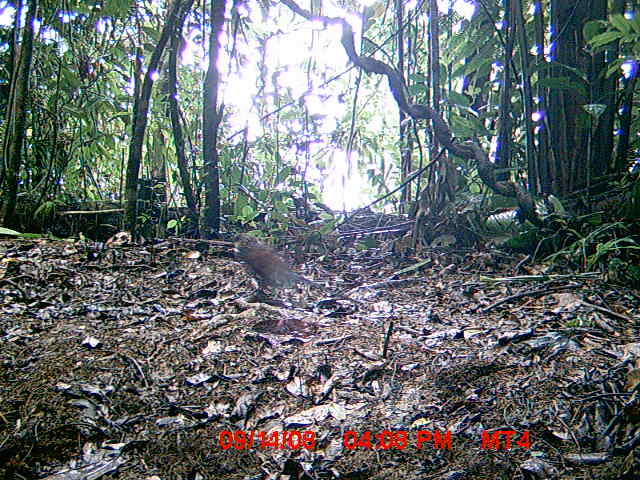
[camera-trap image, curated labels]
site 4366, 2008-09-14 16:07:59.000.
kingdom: Animalia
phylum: Chordata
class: Aves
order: Accipitriformes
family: Accipitridae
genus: Eutriorchis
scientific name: Eutriorchis astur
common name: madagascar serpent-eagle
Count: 1.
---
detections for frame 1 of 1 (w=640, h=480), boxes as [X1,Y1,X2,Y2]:
eutriorchis astur: [223,231,331,306]